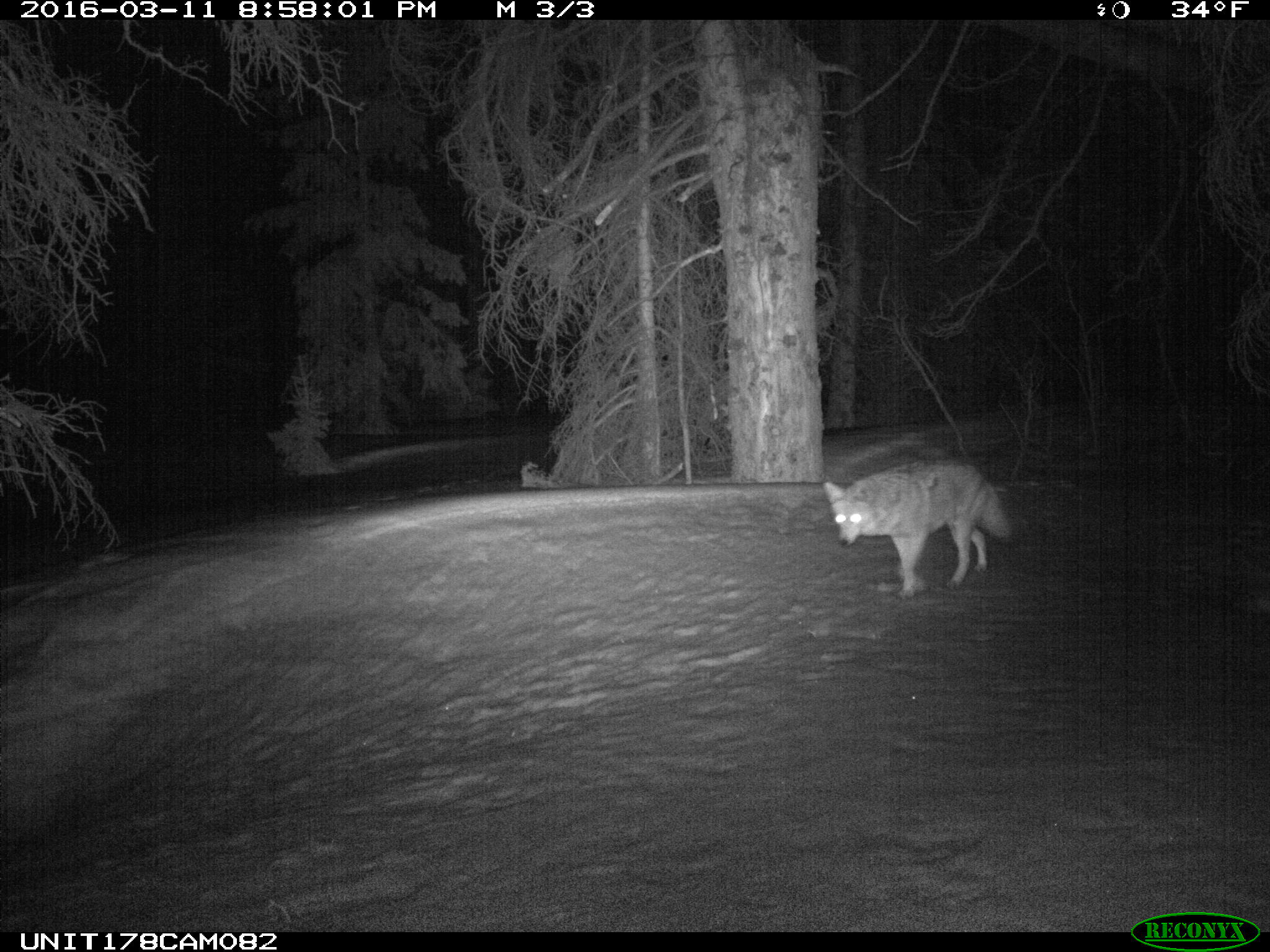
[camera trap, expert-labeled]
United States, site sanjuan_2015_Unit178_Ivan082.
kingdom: Animalia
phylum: Chordata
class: Mammalia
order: Carnivora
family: Canidae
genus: Canis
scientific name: Canis latrans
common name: coyote